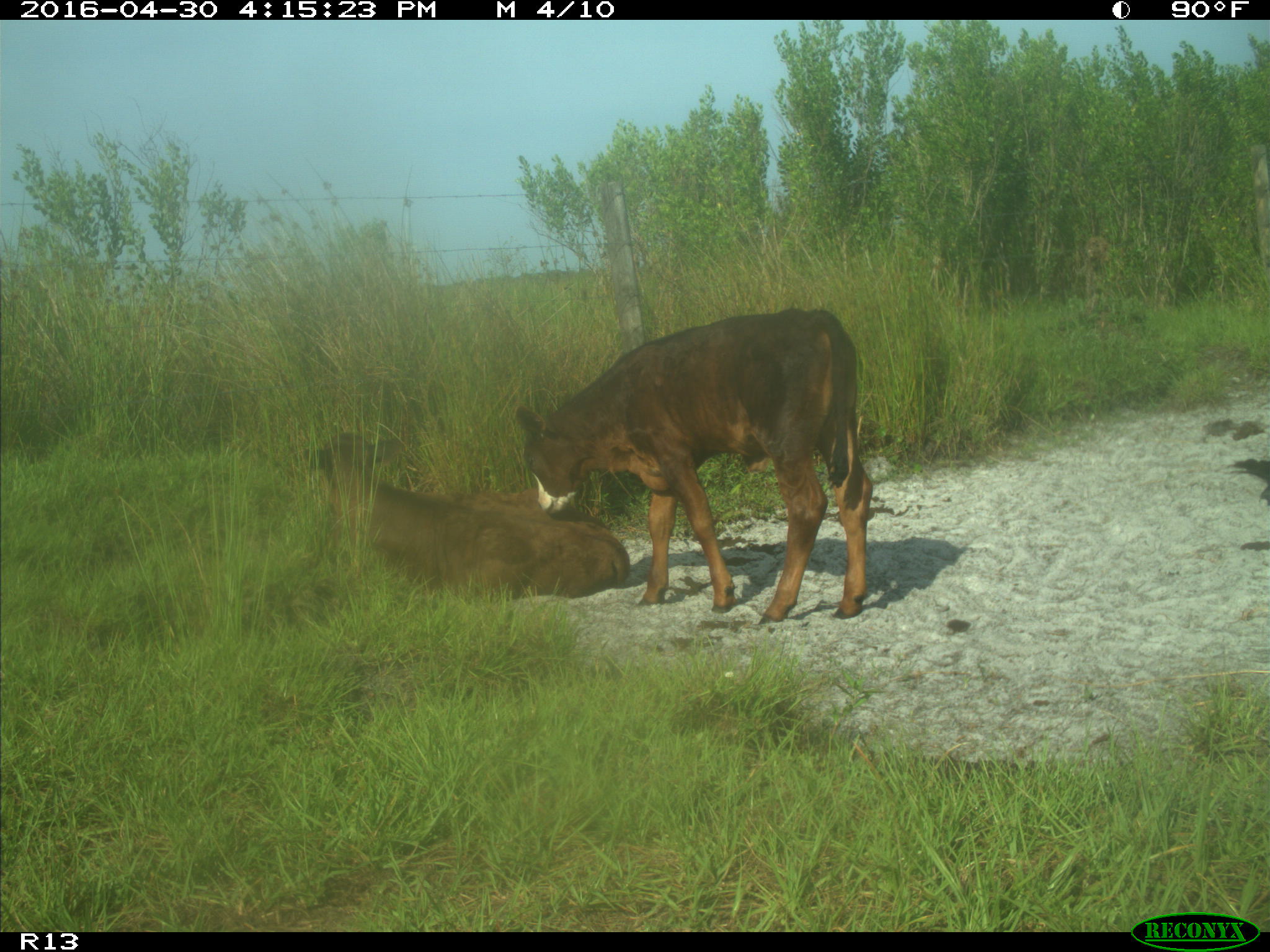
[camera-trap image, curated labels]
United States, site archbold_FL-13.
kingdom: Animalia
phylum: Chordata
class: Mammalia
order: Artiodactyla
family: Bovidae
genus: Bos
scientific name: Bos taurus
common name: domestic cow